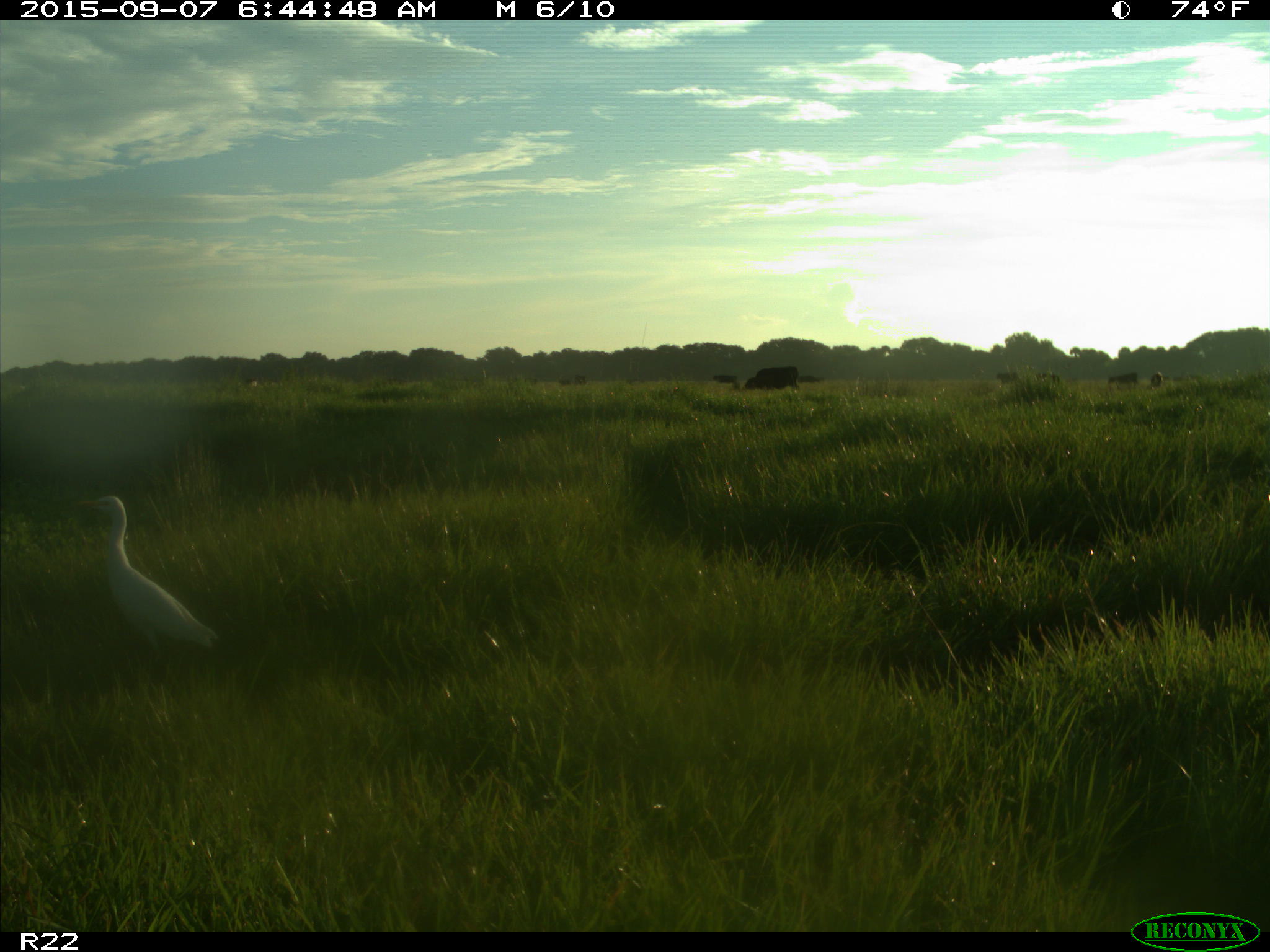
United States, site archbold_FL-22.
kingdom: Animalia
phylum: Chordata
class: Mammalia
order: Artiodactyla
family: Bovidae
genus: Bos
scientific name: Bos taurus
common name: domestic cow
Bos taurus (domestic cow).